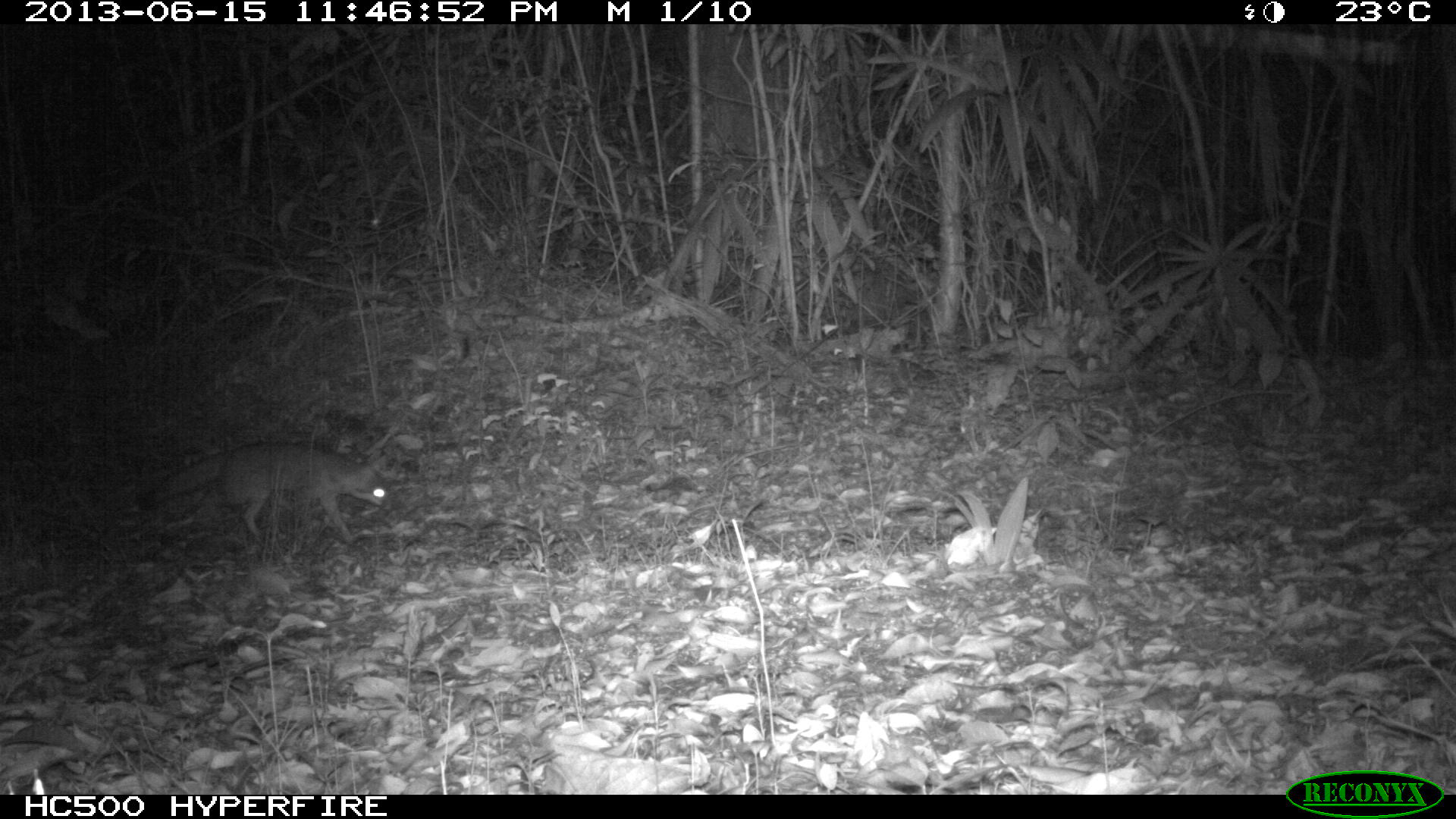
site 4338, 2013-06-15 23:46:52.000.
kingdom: Animalia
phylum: Chordata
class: Mammalia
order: Carnivora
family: Canidae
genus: Urocyon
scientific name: Urocyon cinereoargenteus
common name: gray fox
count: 1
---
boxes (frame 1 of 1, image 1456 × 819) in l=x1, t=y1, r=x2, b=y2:
urocyon cinereoargenteus: l=141, t=438, r=393, b=548